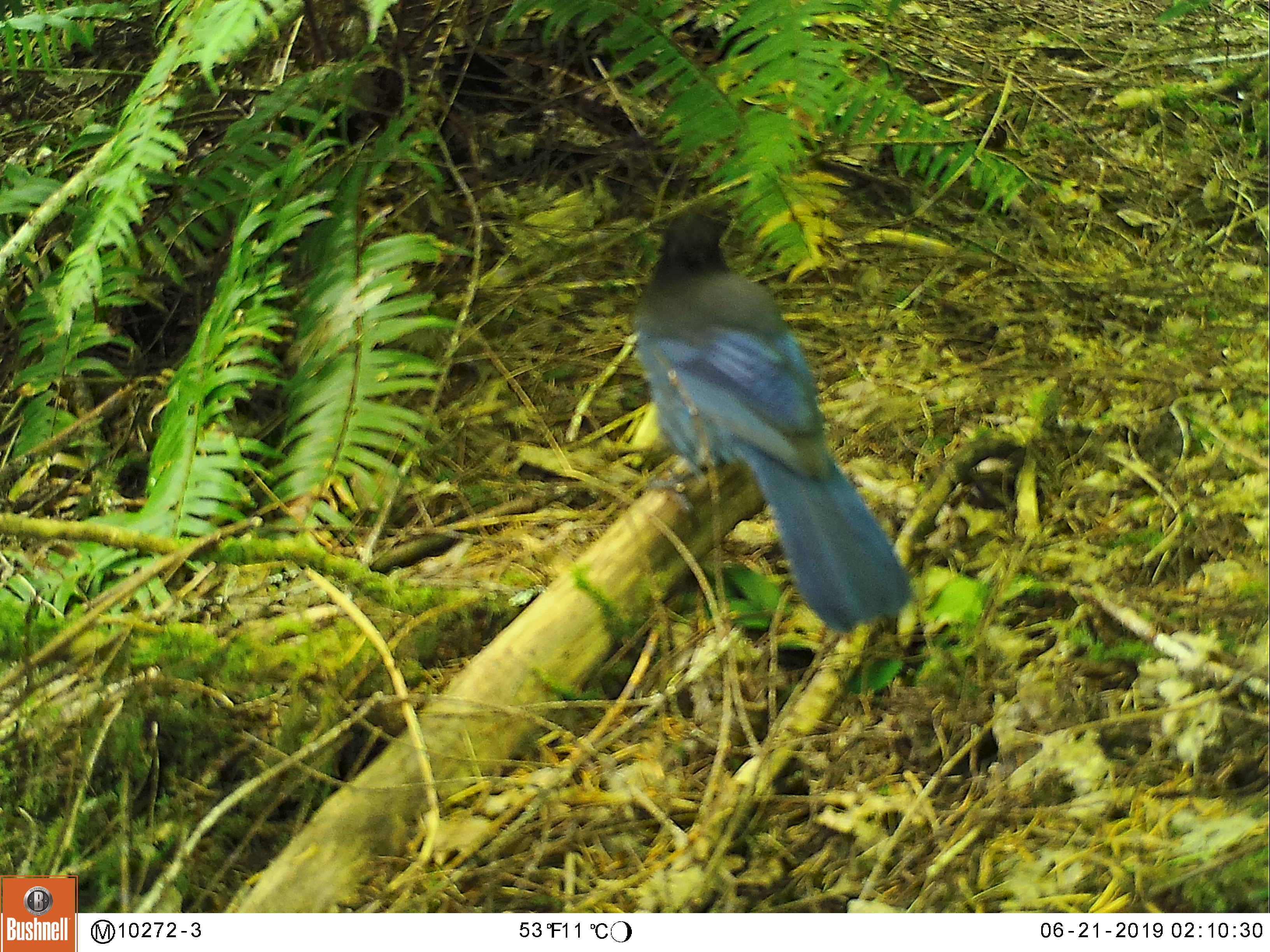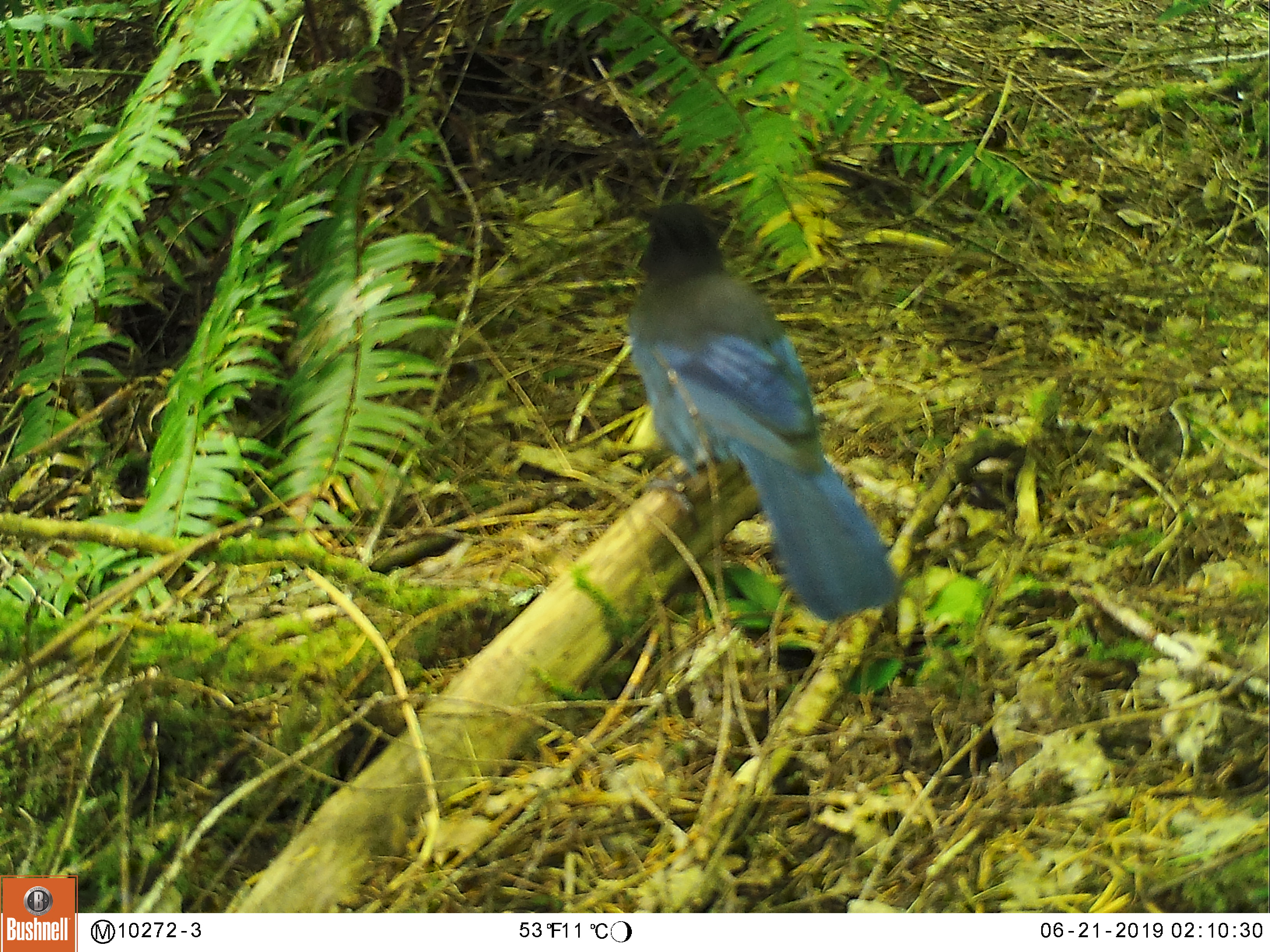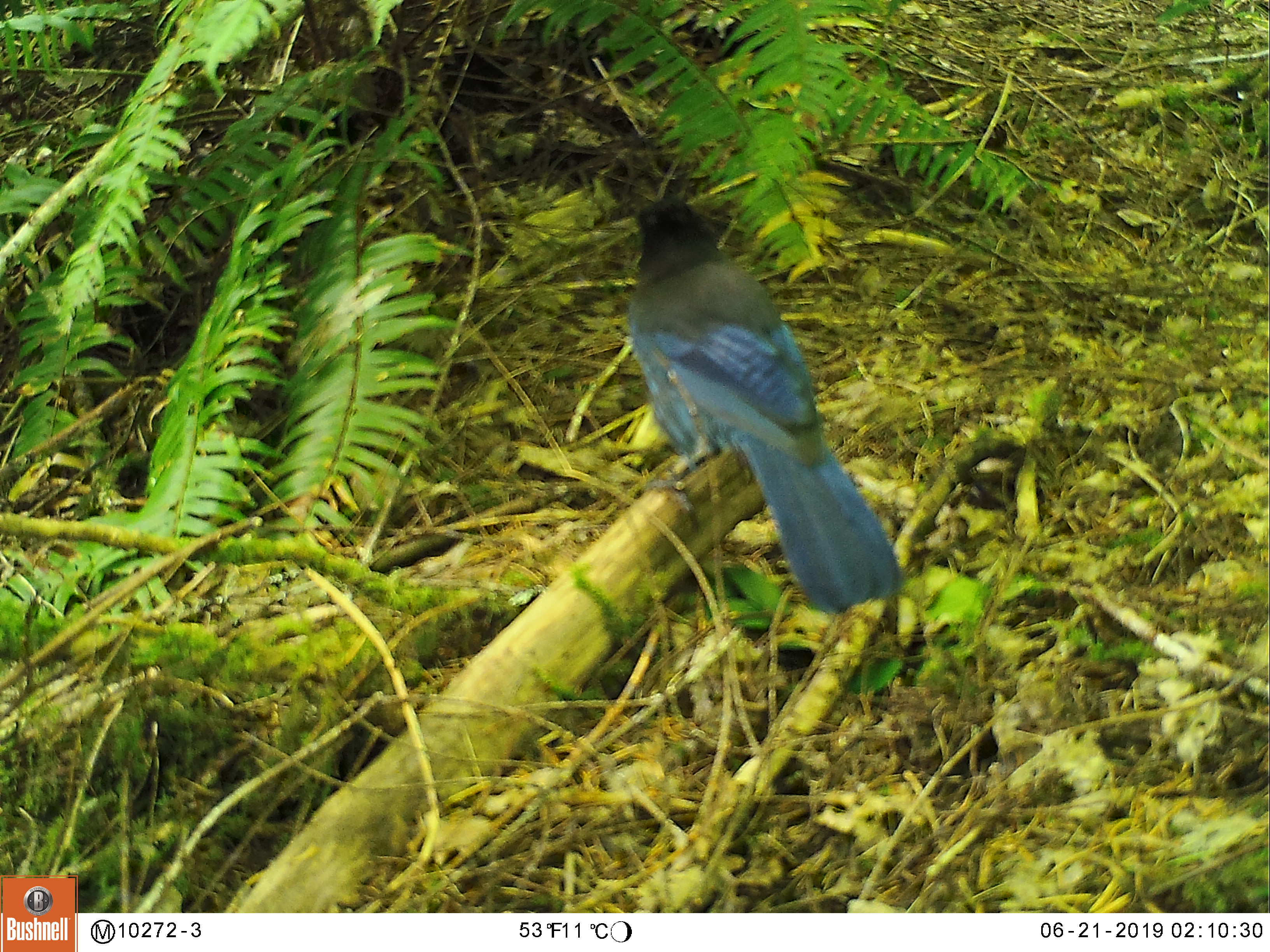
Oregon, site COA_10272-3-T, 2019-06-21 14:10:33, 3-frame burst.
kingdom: Animalia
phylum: Chordata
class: Aves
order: Passeriformes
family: Corvidae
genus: Cyanocitta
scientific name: Cyanocitta stelleri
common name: steller's jay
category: stellers jay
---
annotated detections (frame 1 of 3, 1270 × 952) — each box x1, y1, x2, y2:
stellers jay: 620, 199, 920, 633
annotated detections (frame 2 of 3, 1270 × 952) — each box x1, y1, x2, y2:
stellers jay: 610, 193, 902, 618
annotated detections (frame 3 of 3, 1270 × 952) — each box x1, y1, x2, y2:
stellers jay: 608, 197, 911, 613